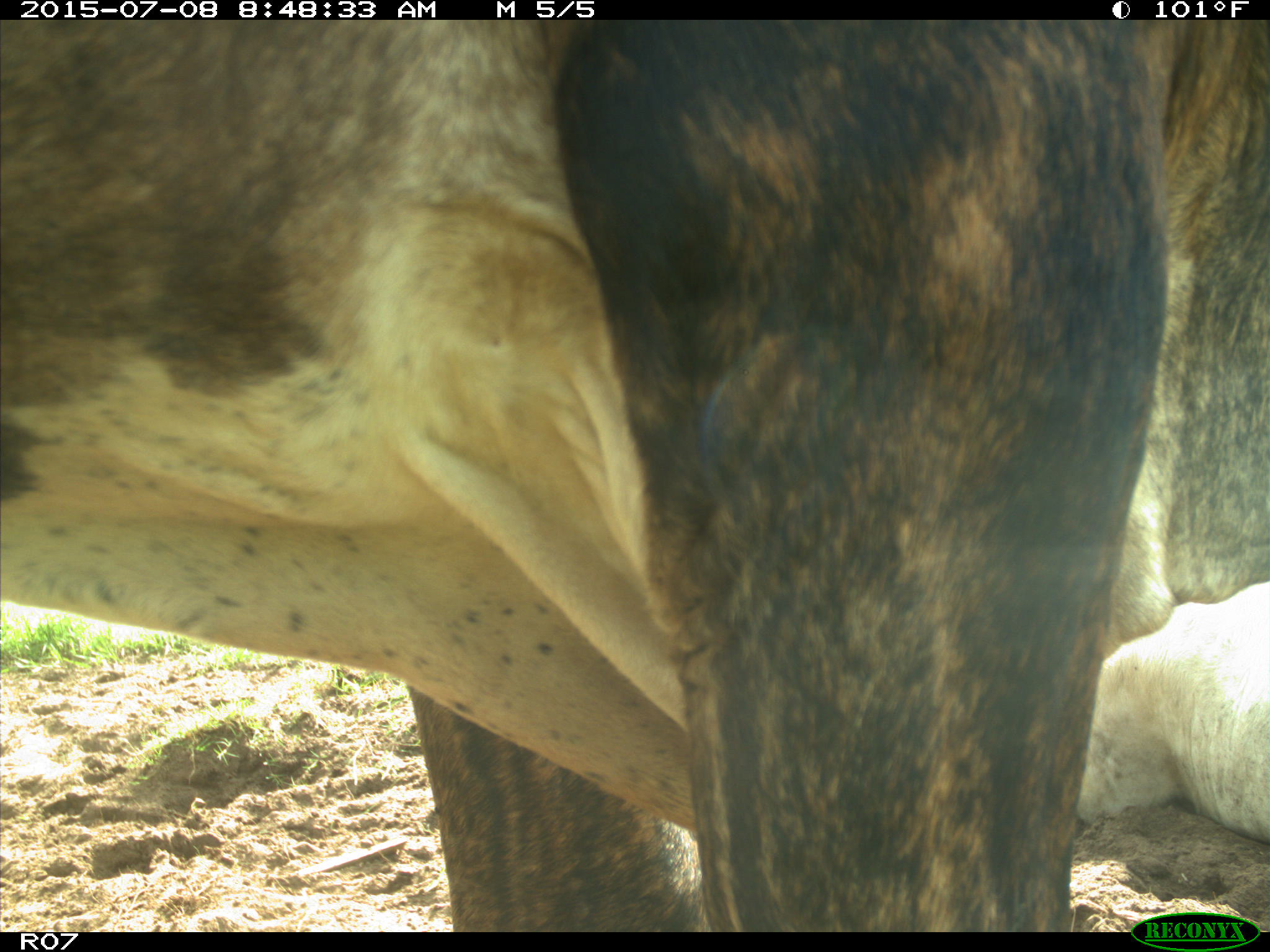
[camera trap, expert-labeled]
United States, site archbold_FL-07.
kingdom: Animalia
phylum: Chordata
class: Mammalia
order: Artiodactyla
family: Bovidae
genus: Bos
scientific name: Bos taurus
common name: domestic cow